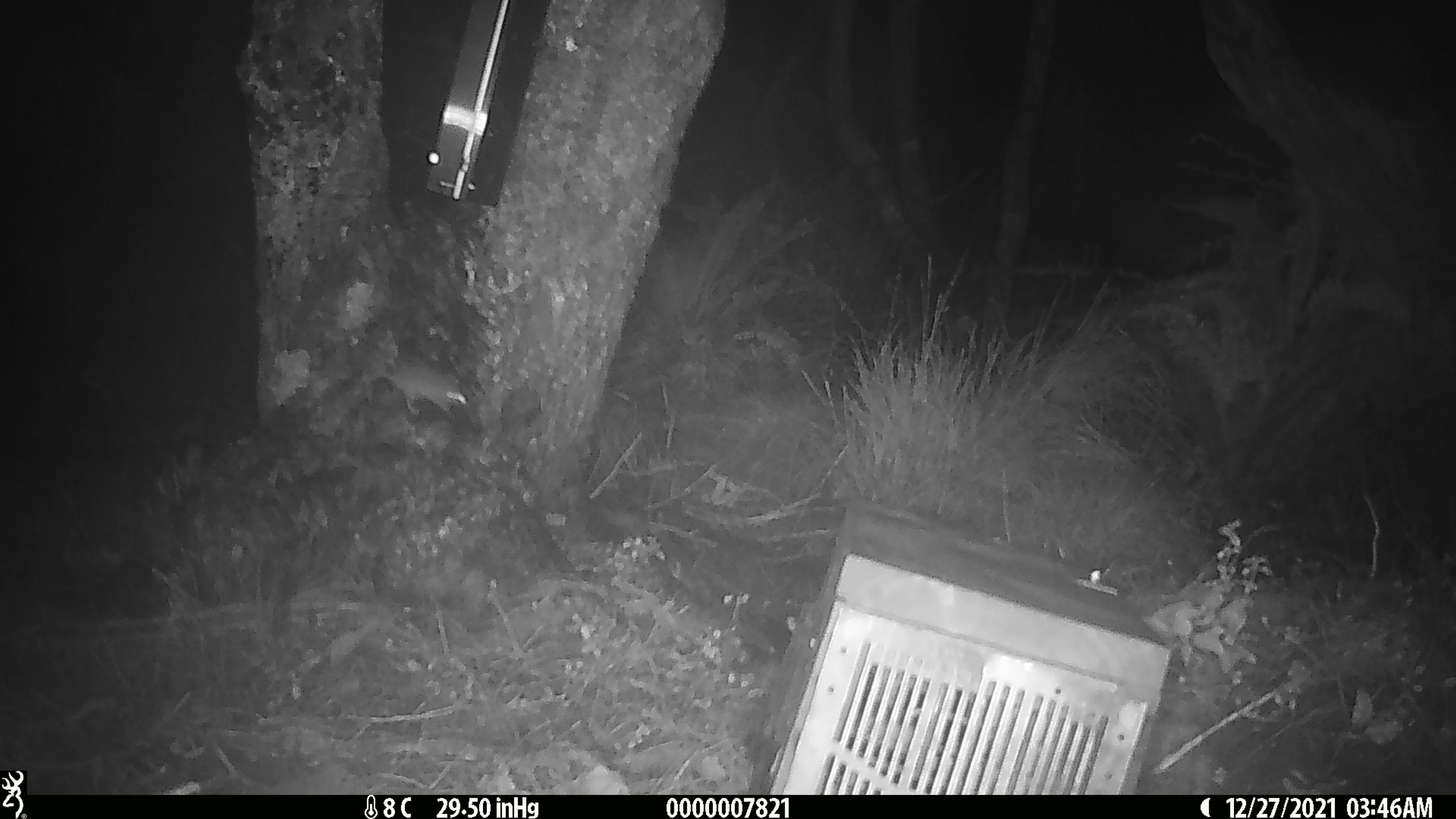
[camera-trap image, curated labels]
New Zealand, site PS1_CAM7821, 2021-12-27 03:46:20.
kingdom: Animalia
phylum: Chordata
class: Mammalia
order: Rodentia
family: Muridae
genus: Mus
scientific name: Mus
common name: mouse